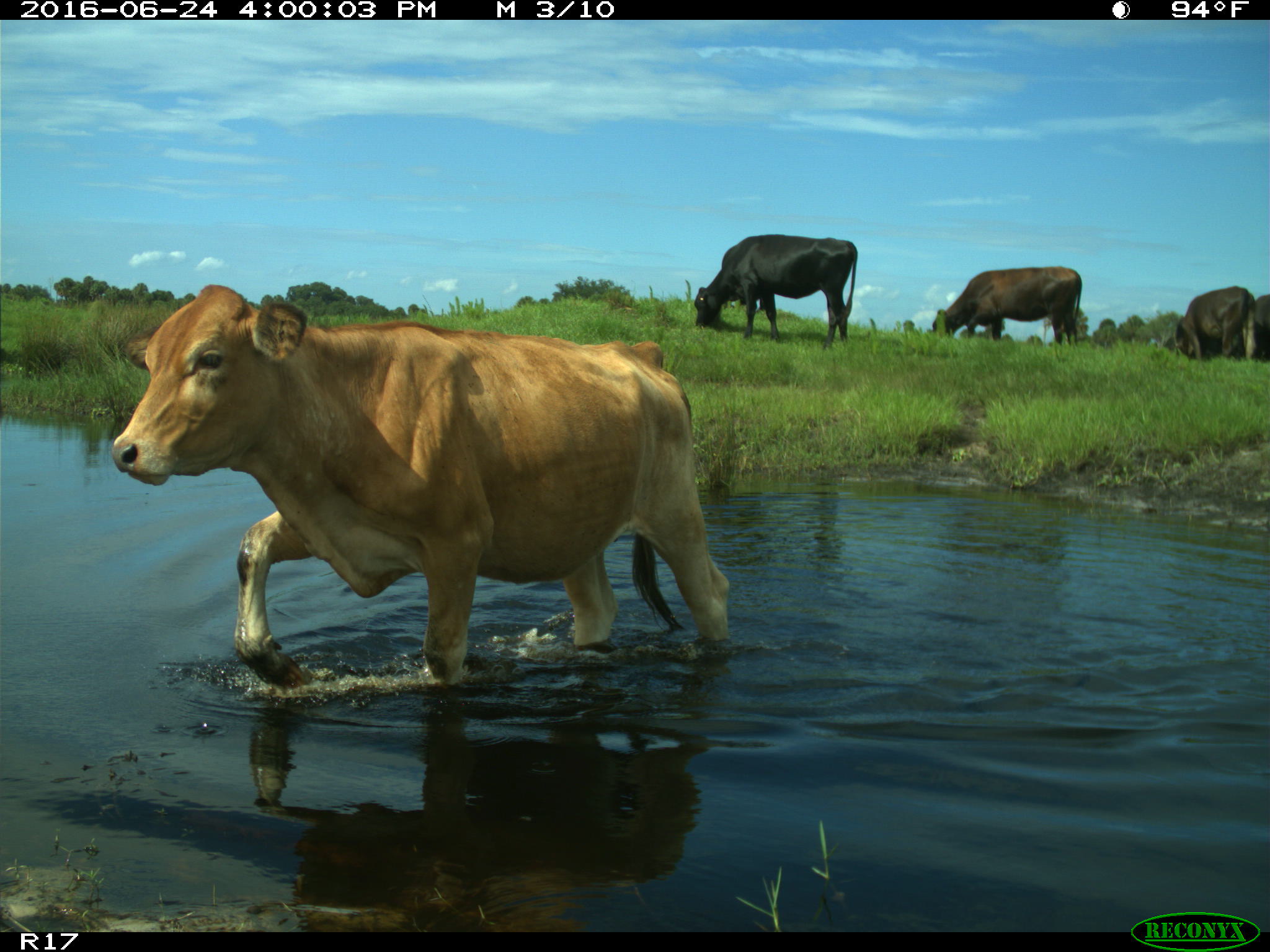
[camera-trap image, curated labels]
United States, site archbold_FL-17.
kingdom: Animalia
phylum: Chordata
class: Mammalia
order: Artiodactyla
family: Bovidae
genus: Bos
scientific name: Bos taurus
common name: domestic cow